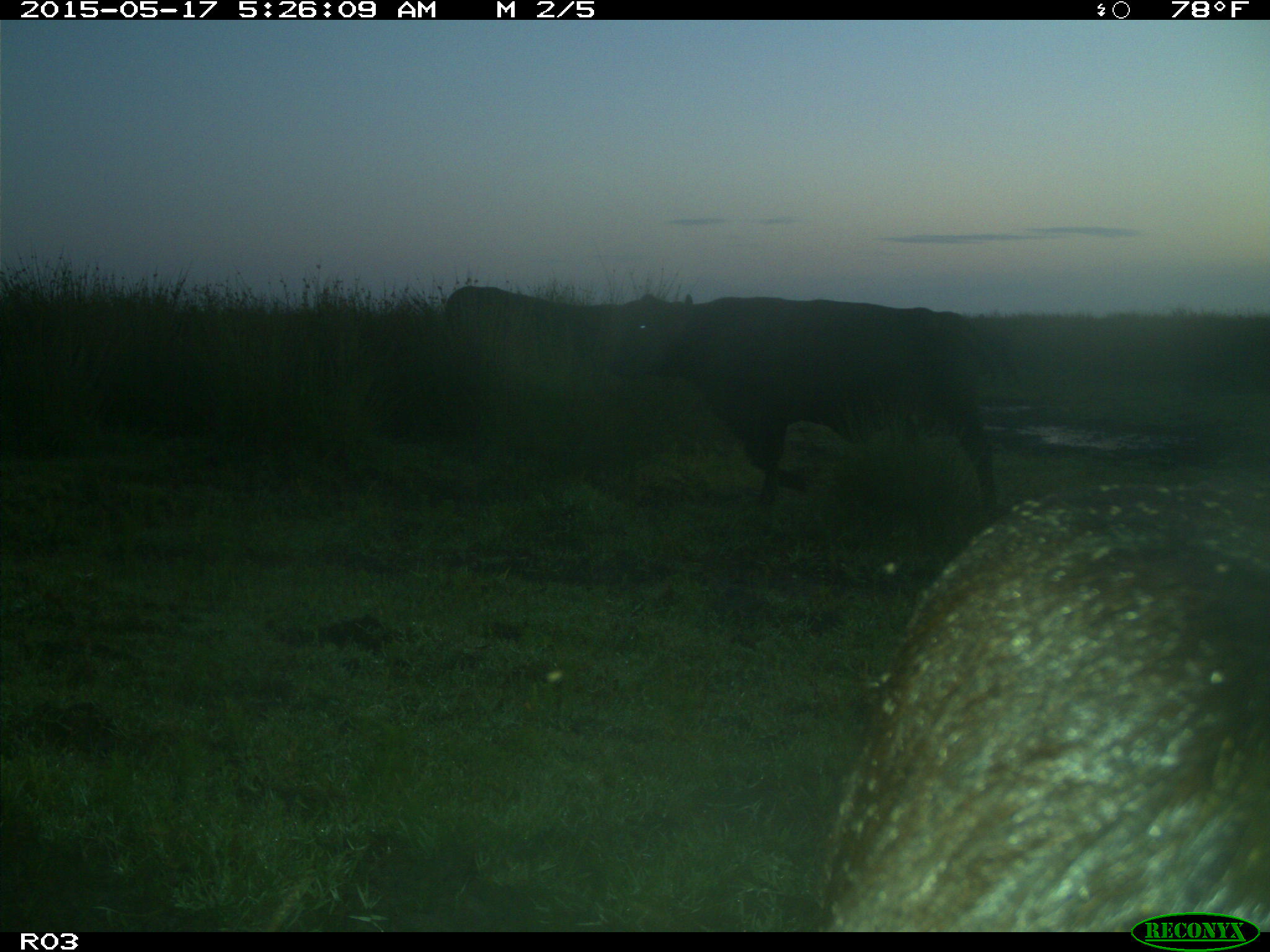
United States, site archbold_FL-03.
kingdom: Animalia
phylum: Chordata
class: Mammalia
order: Artiodactyla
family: Bovidae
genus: Bos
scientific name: Bos taurus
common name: domestic cow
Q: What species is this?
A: Bos taurus (domestic cow).